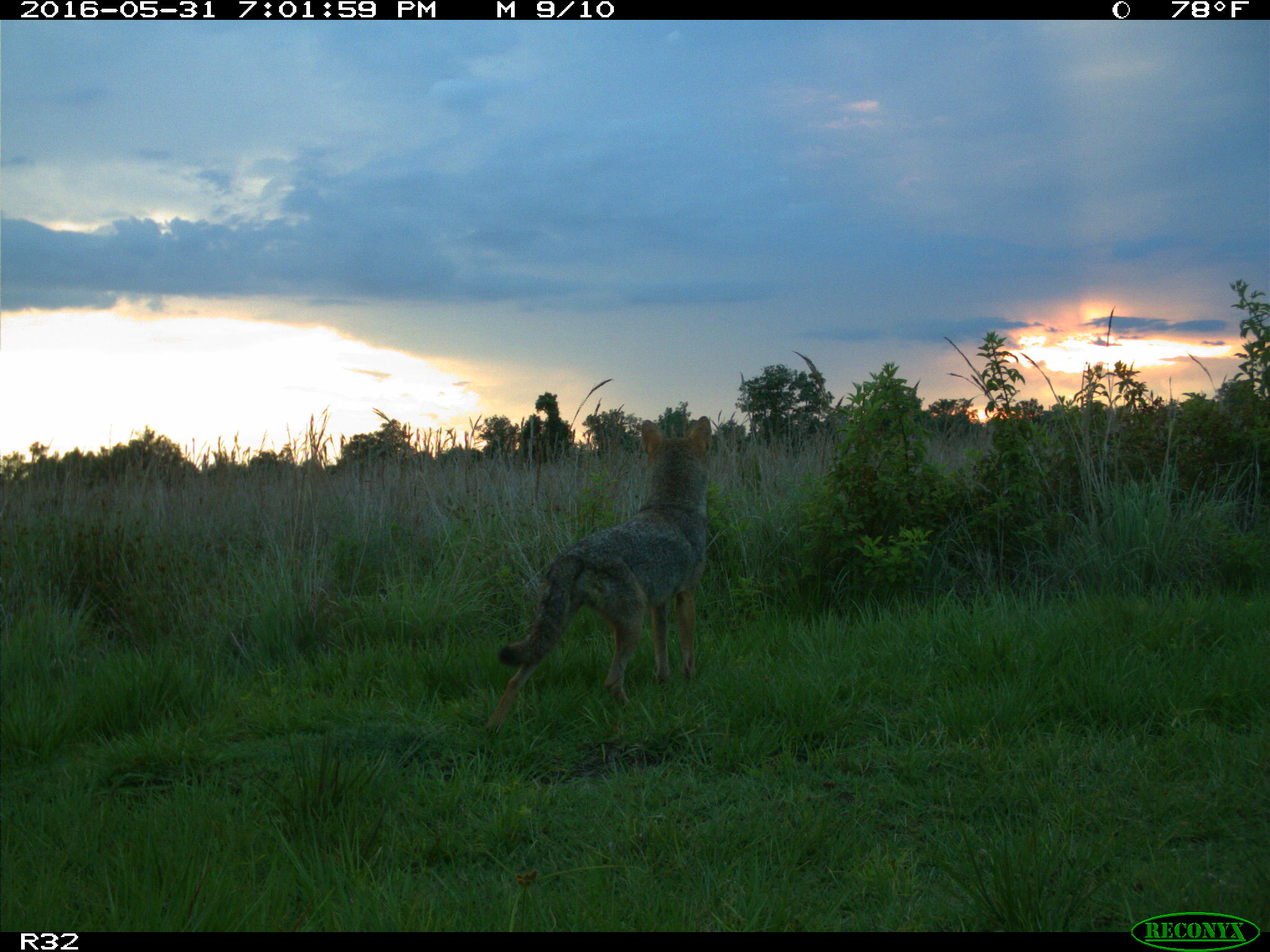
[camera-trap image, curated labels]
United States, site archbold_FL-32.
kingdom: Animalia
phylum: Chordata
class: Mammalia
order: Carnivora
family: Canidae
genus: Canis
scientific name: Canis latrans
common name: coyote